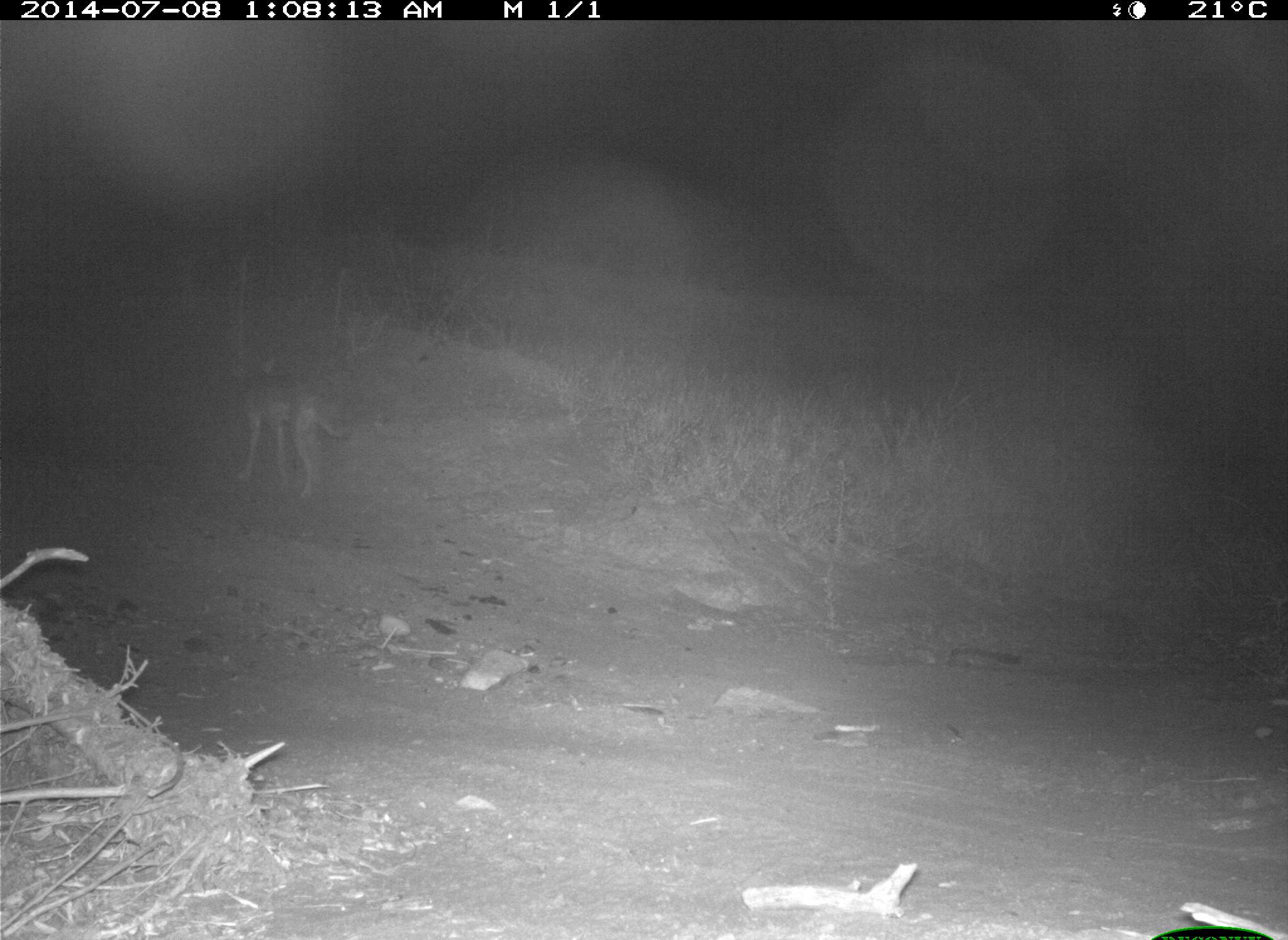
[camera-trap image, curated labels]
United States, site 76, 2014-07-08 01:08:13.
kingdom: Animalia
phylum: Chordata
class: Mammalia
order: Carnivora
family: Canidae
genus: Canis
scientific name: Canis latrans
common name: coyote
Coyote (Canis latrans).